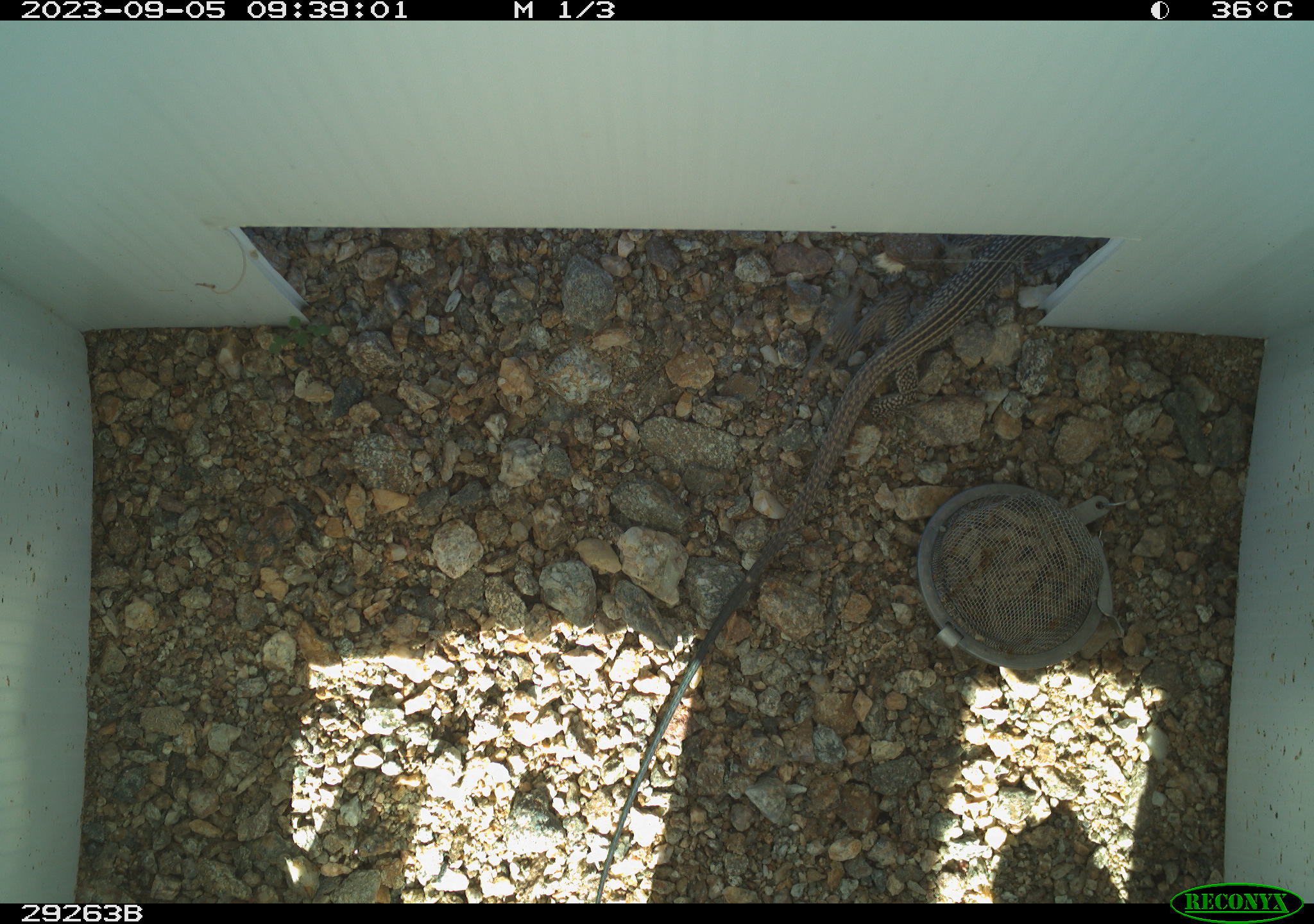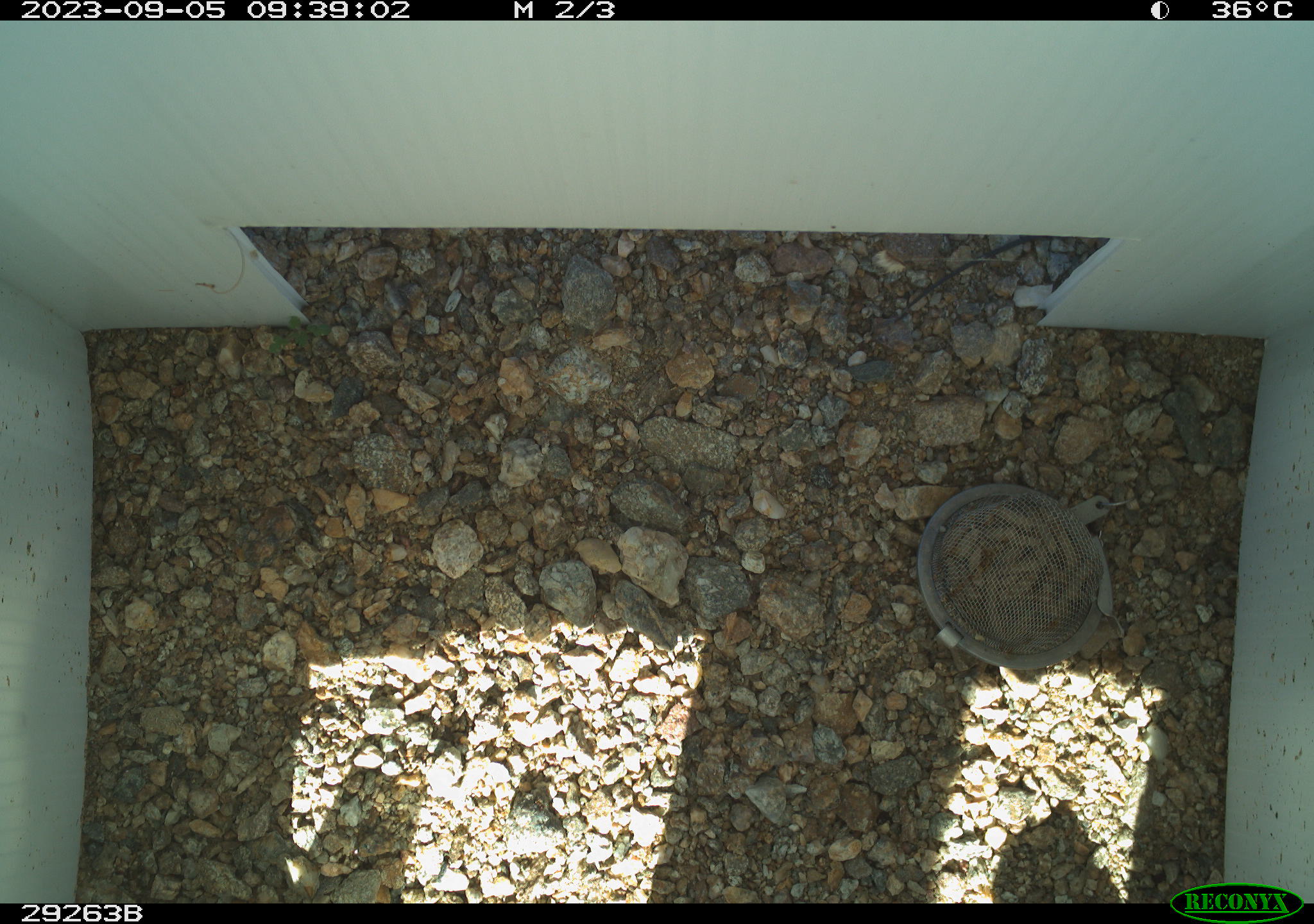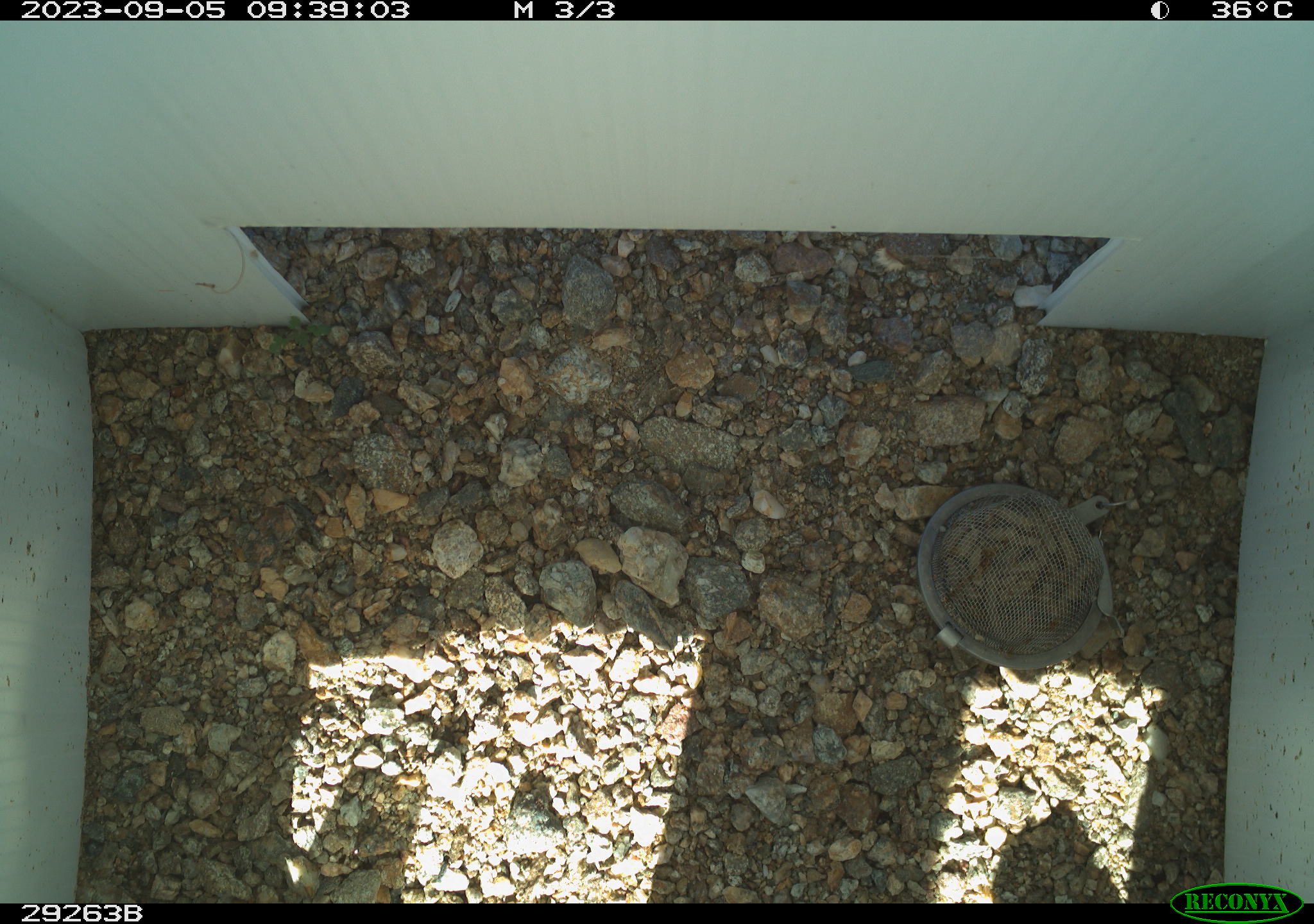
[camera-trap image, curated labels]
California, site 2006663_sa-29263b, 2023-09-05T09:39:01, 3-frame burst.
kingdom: Animalia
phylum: Chordata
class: Reptilia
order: Squamata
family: Teiidae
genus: Aspidoscelis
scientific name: Aspidoscelis tigris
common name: western whiptail